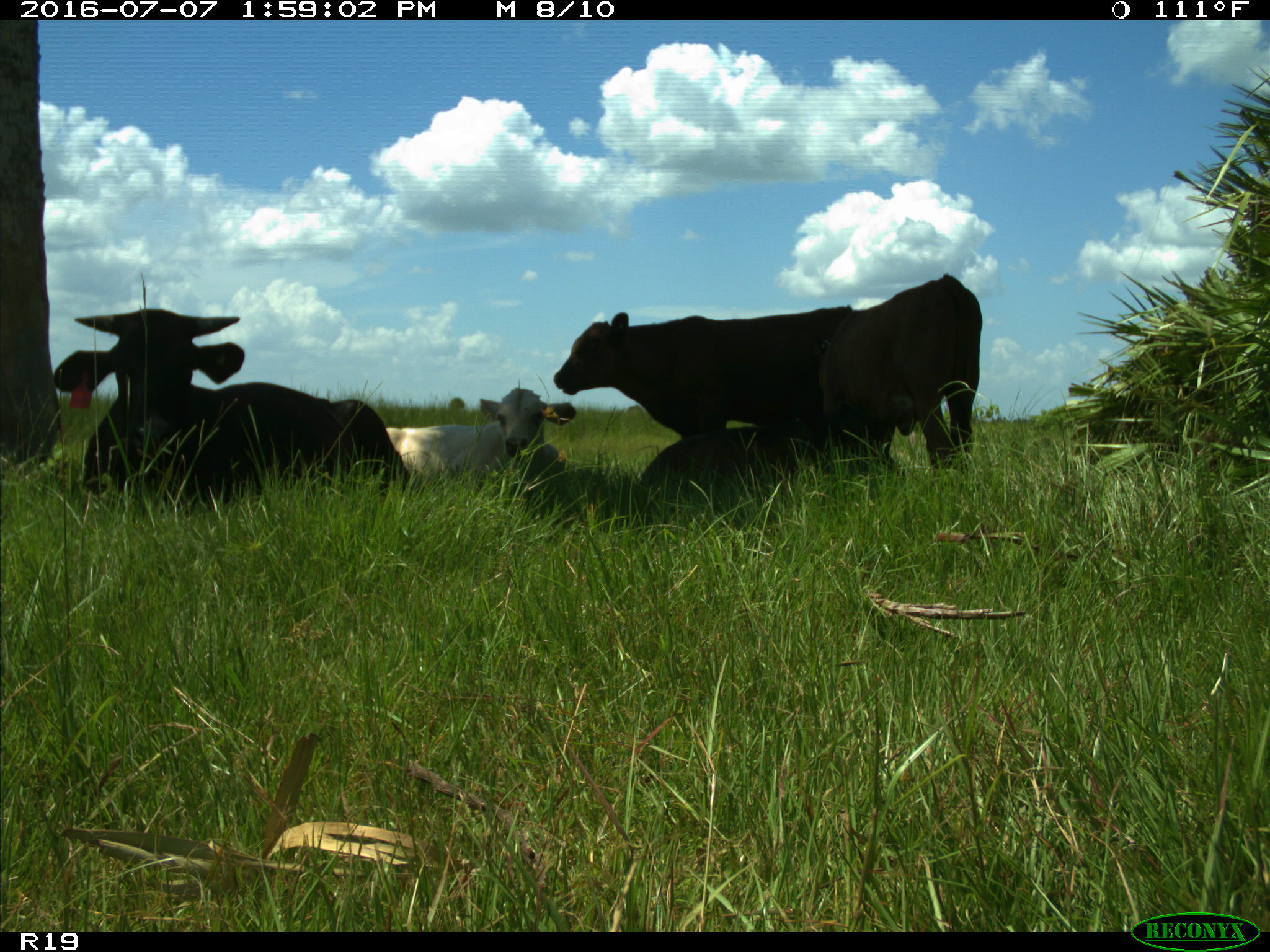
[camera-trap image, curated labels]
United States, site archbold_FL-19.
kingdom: Animalia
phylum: Chordata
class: Mammalia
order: Artiodactyla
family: Bovidae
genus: Bos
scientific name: Bos taurus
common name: domestic cow